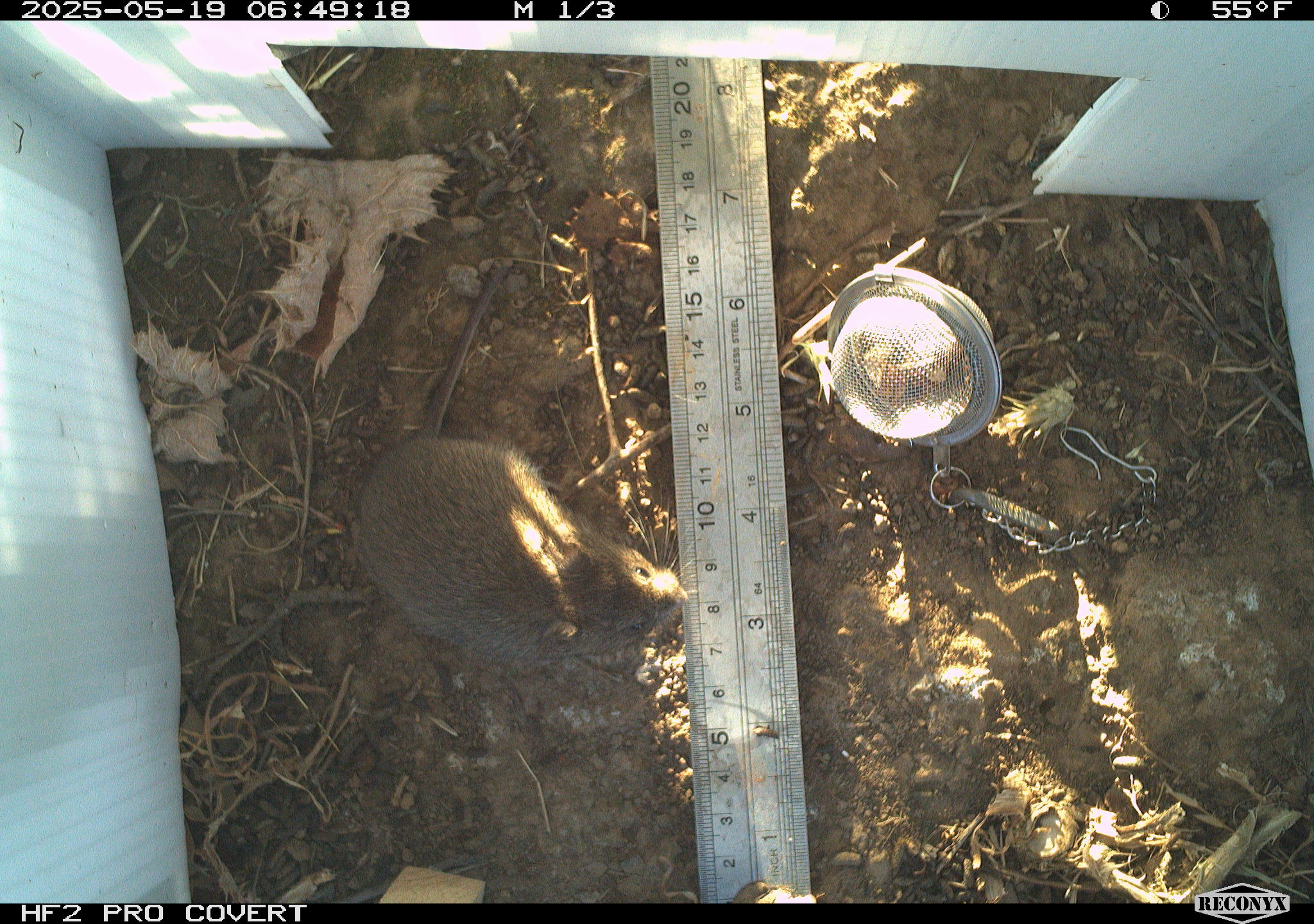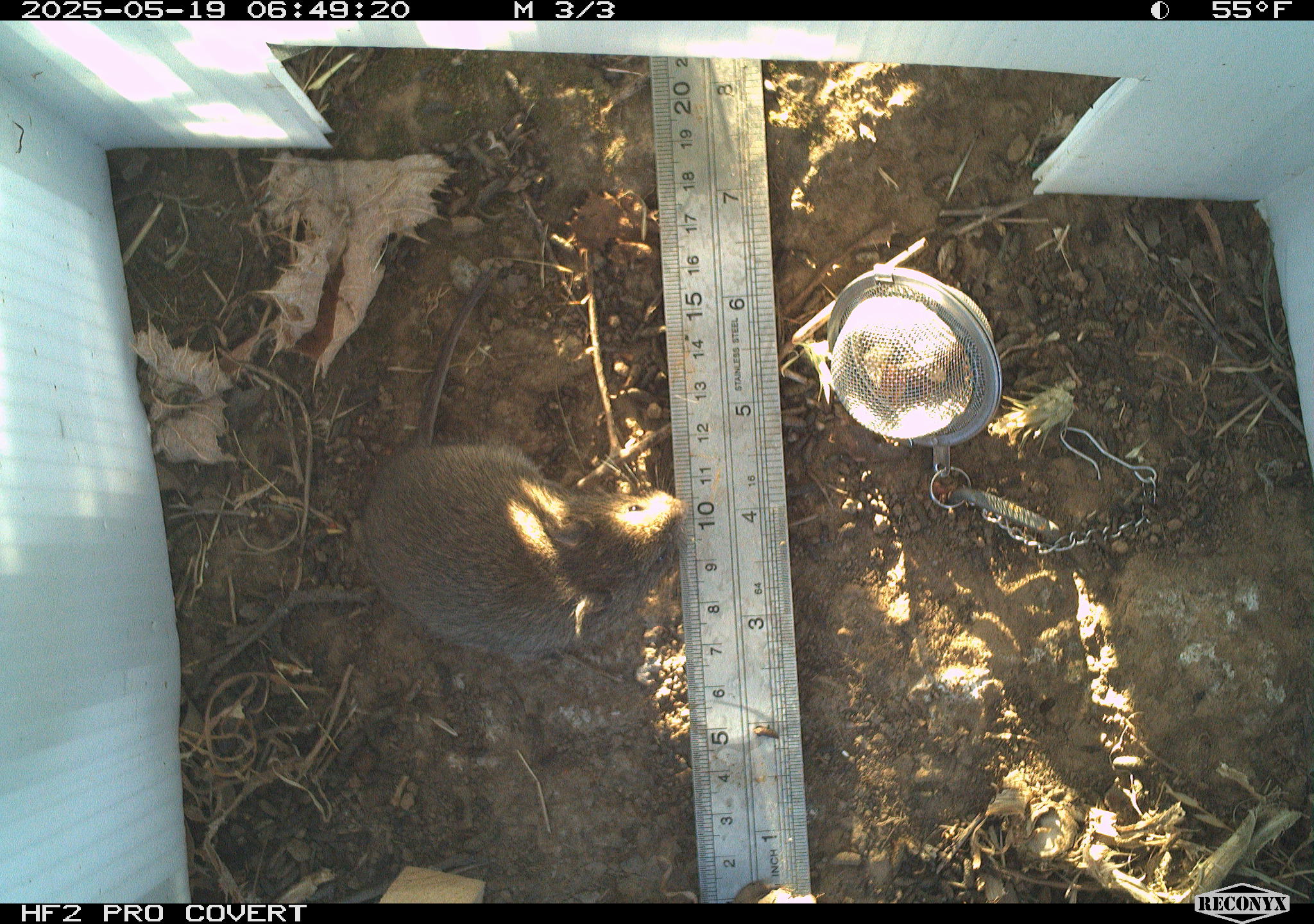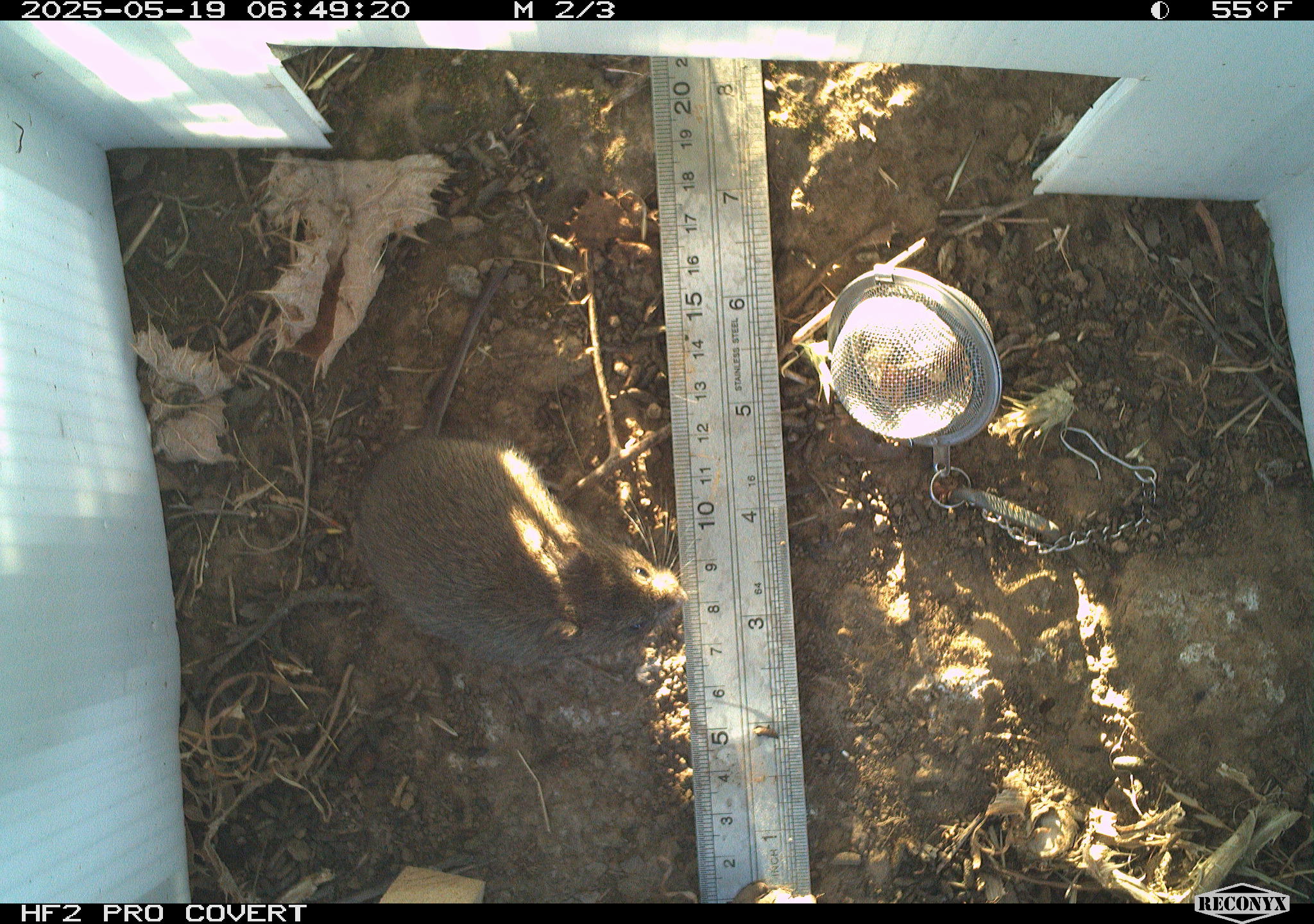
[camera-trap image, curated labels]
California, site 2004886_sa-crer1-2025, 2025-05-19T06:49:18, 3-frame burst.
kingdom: Animalia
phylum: Chordata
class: Mammalia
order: Rodentia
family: Cricetidae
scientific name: Arvicolinae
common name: voles, lemmings, and muskrats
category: arvicolinae subfamily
Arvicolinae subfamily (voles, lemmings, and muskrats) (Arvicolinae).